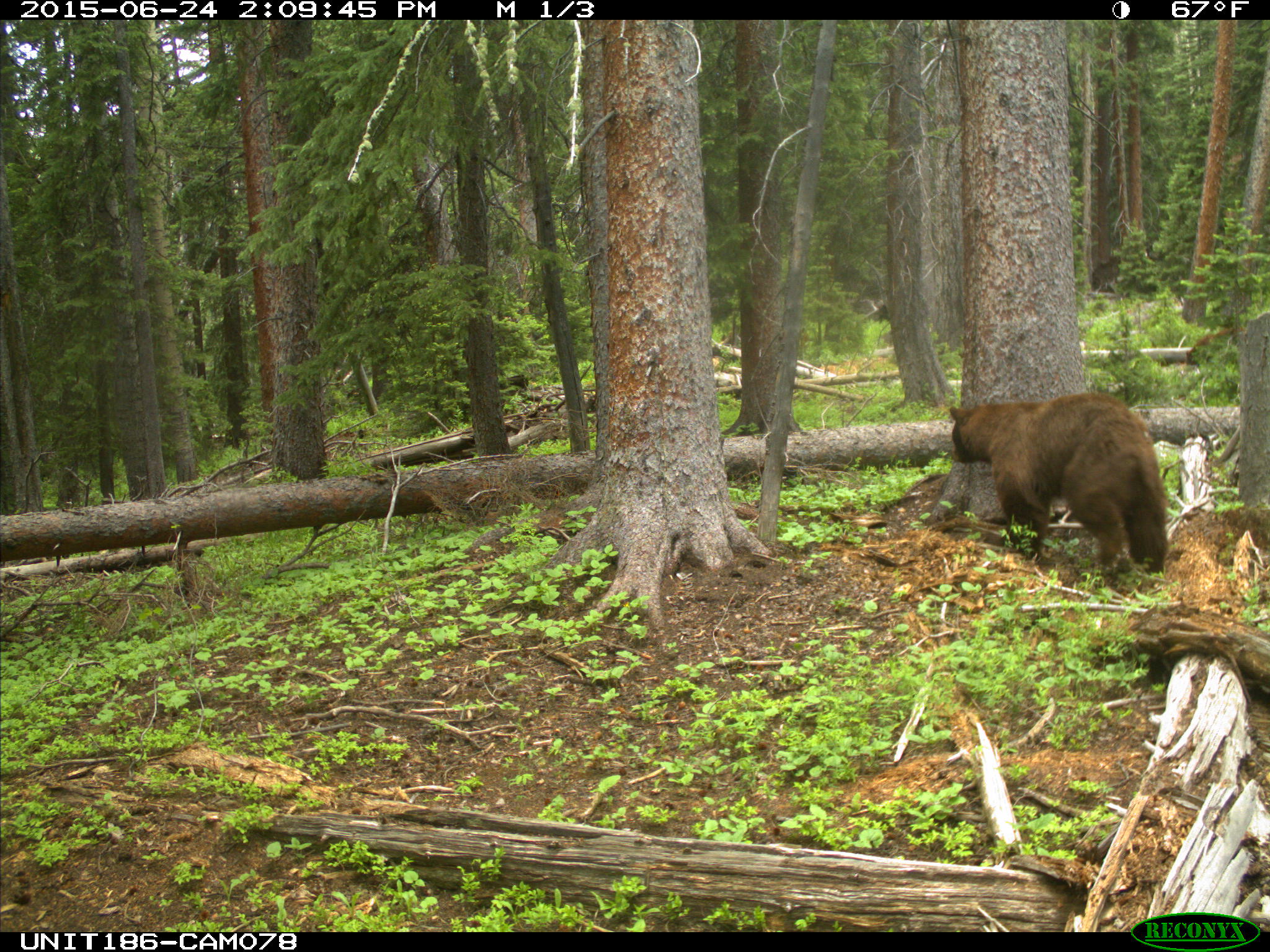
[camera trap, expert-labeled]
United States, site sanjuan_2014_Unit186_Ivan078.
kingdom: Animalia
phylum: Chordata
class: Mammalia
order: Carnivora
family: Ursidae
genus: Ursus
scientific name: Ursus americanus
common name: american black bear